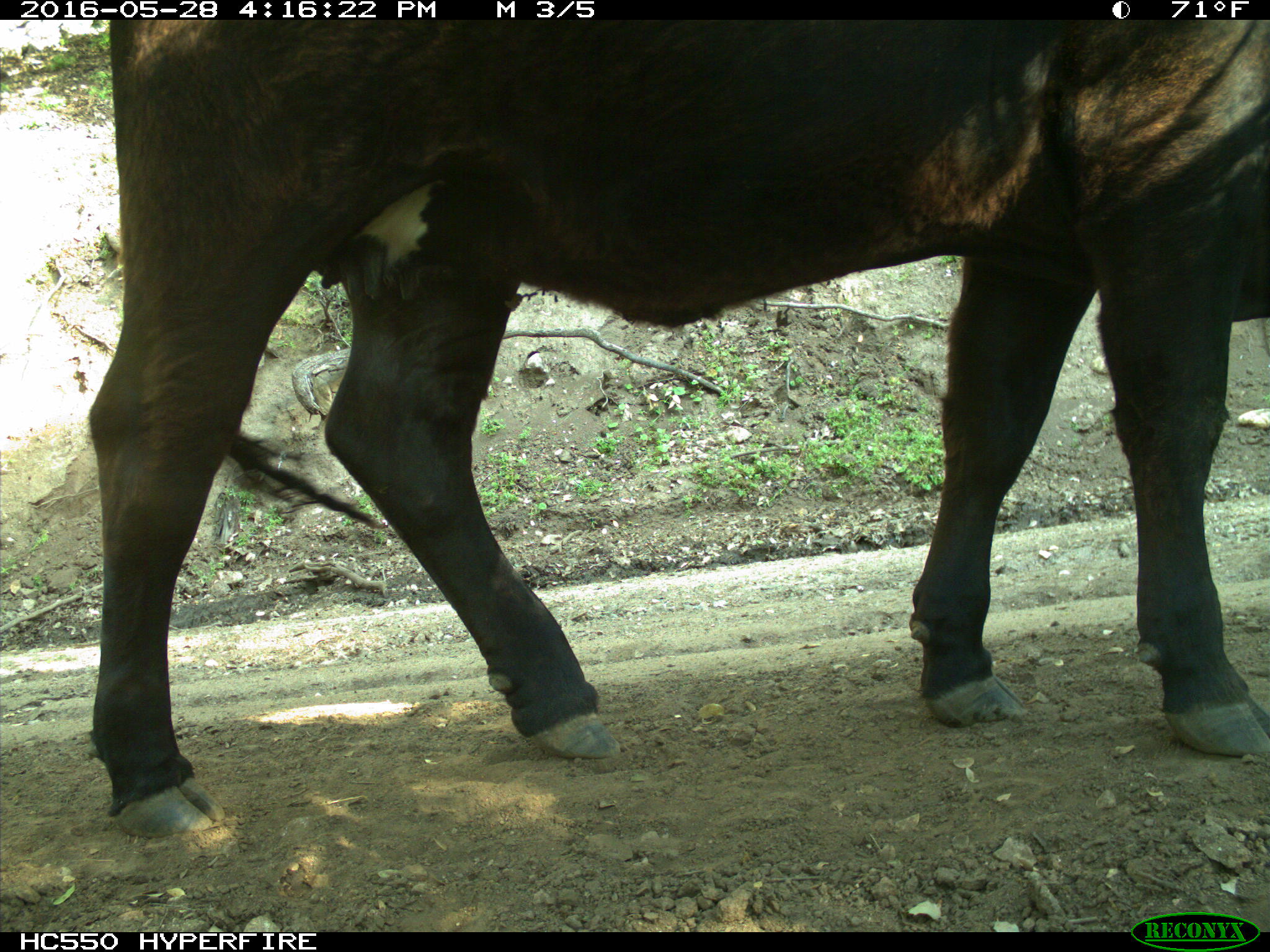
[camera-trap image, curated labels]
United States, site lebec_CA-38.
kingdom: Animalia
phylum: Chordata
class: Mammalia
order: Artiodactyla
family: Bovidae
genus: Bos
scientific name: Bos taurus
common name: domestic cow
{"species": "Bos taurus (domestic cow)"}